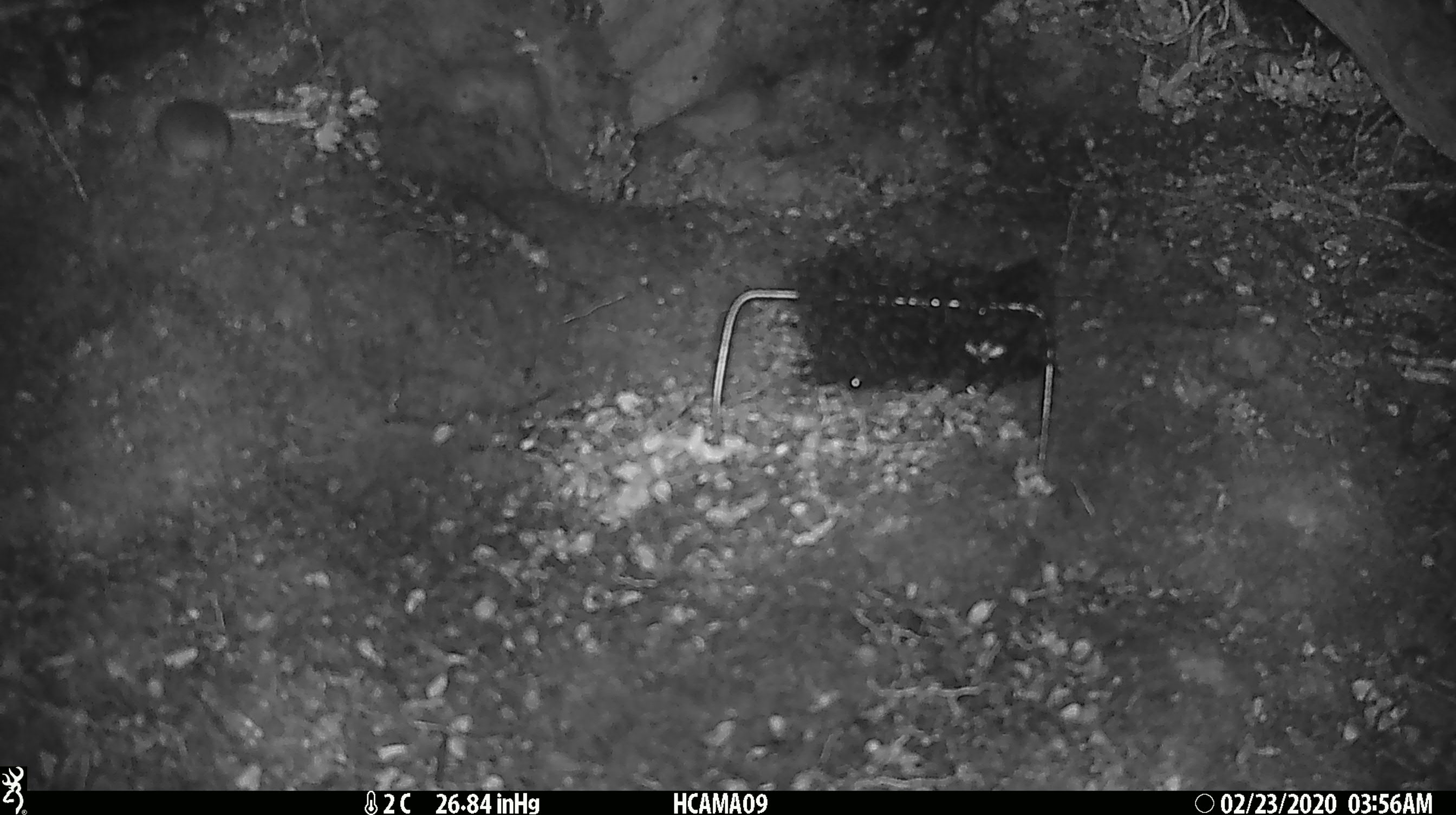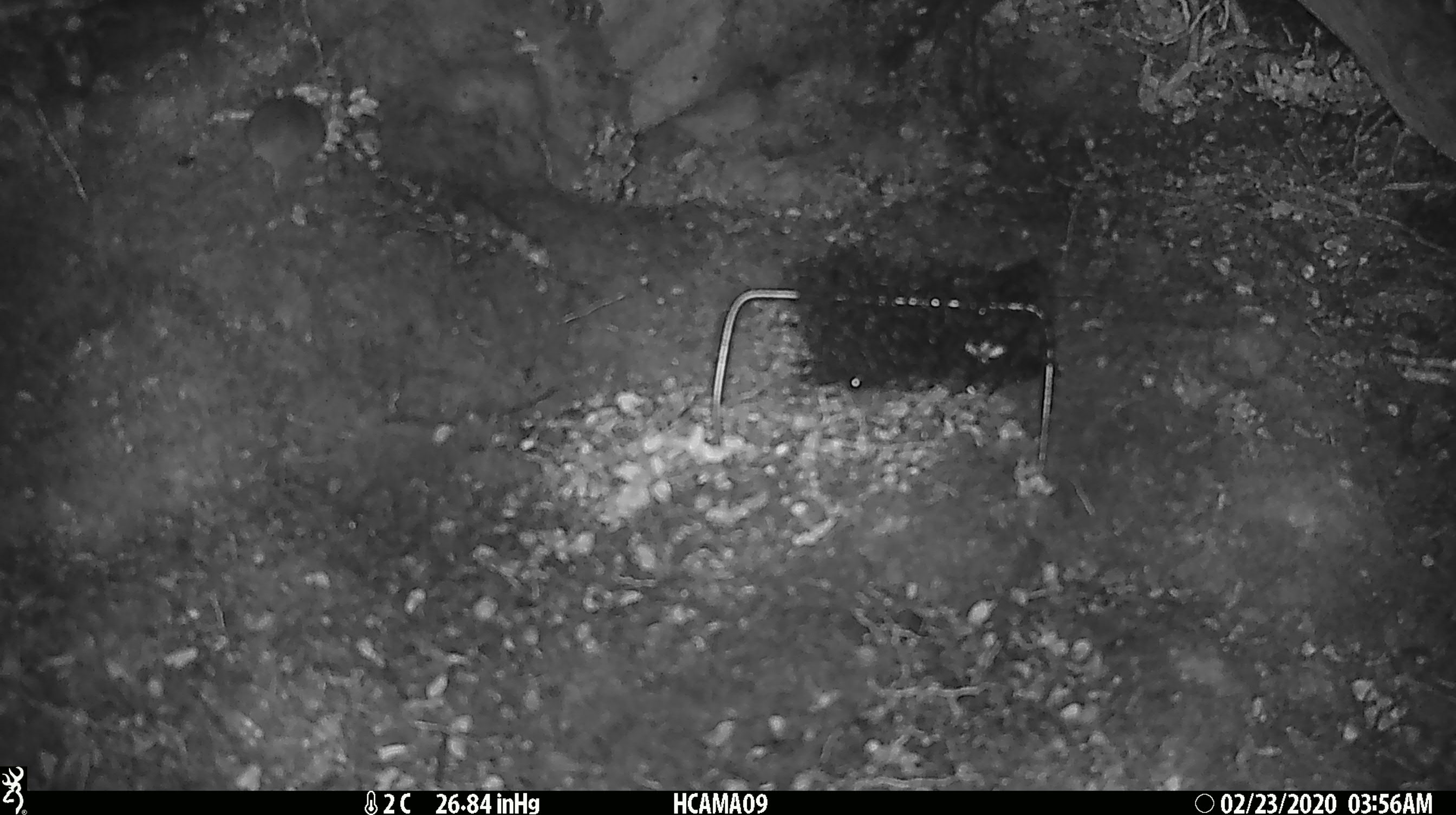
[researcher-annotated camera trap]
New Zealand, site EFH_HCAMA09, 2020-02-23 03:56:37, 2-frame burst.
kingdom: Animalia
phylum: Chordata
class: Mammalia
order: Rodentia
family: Muridae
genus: Mus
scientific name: Mus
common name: mouse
Mouse (Mus).